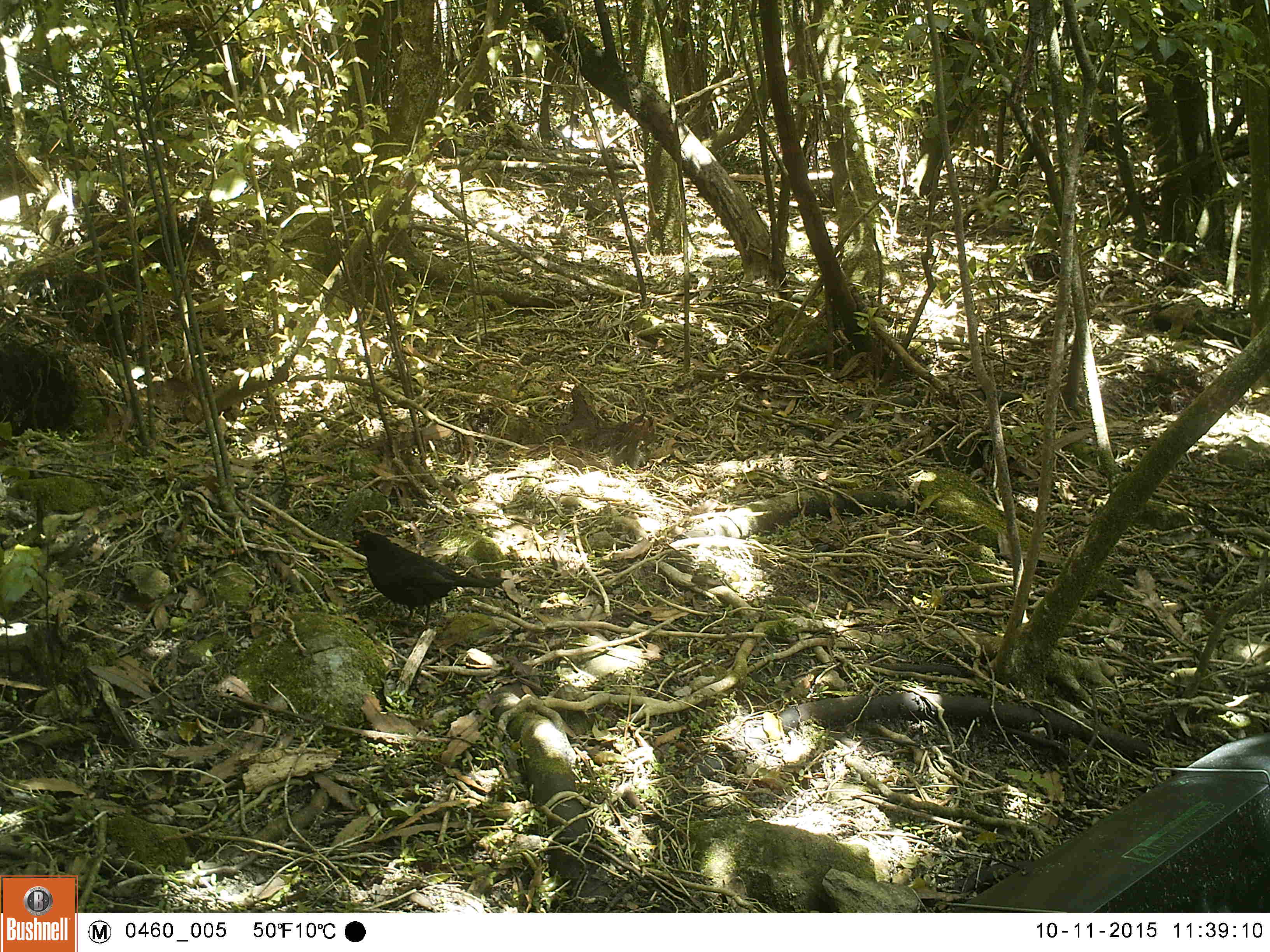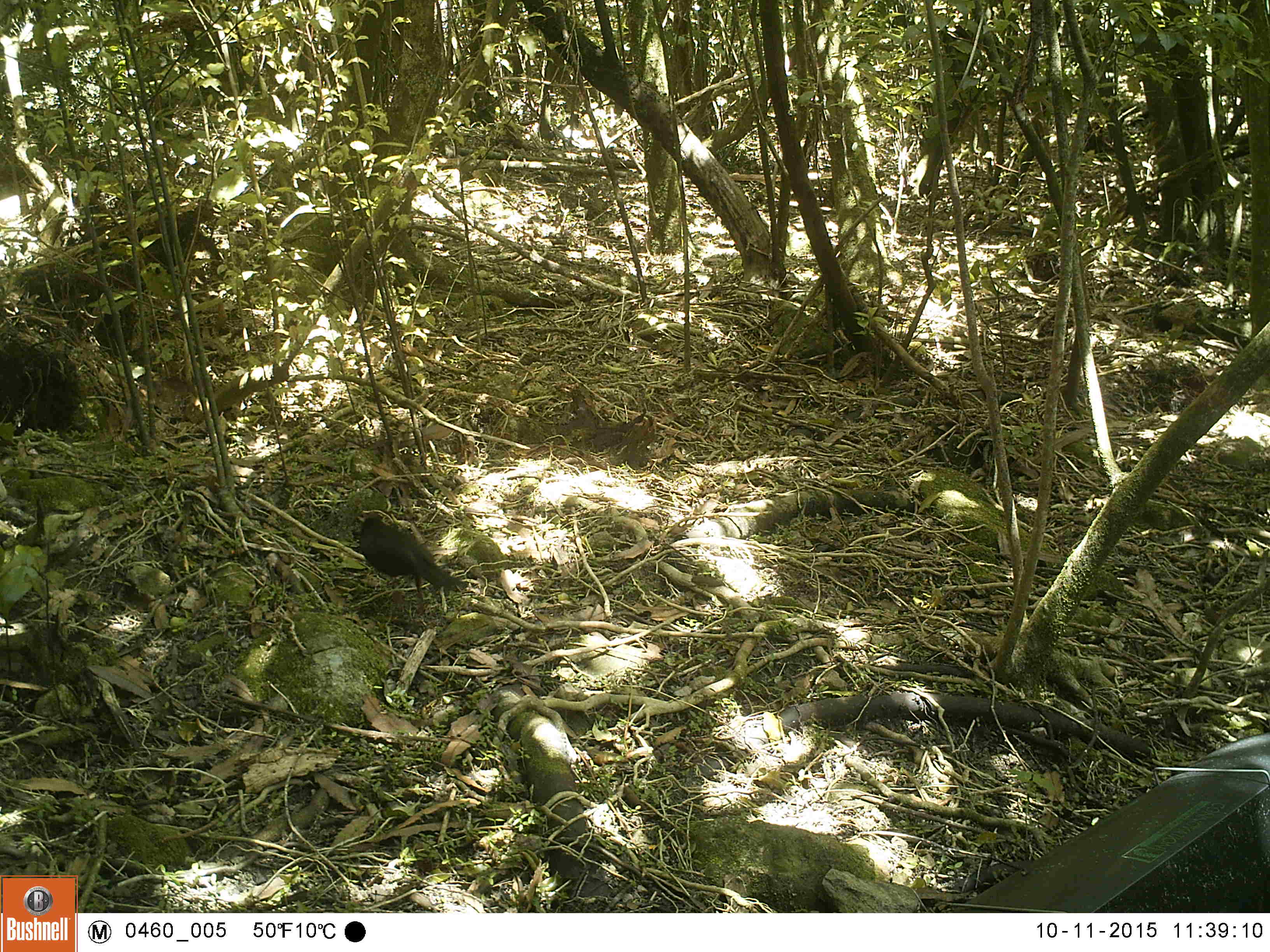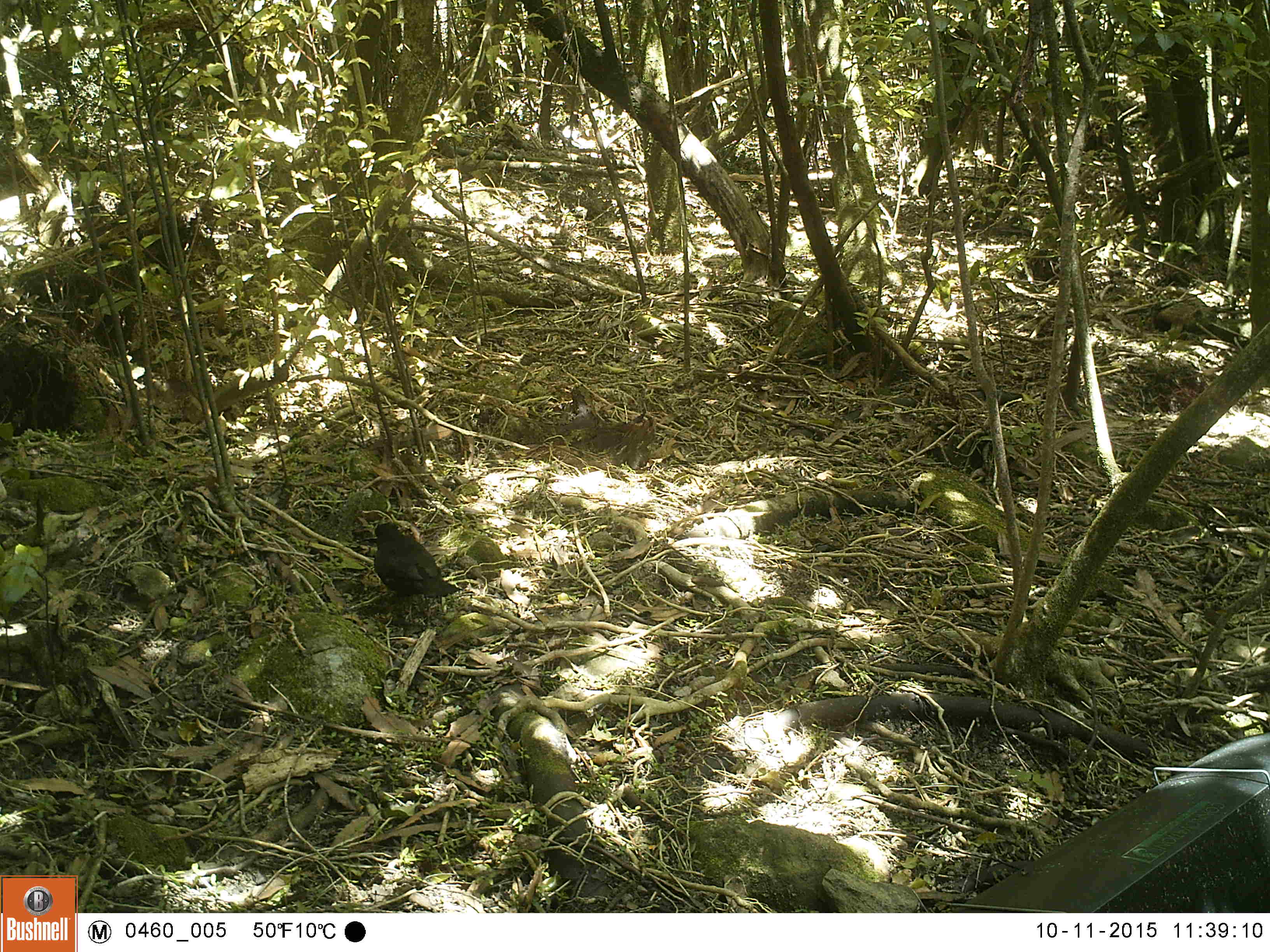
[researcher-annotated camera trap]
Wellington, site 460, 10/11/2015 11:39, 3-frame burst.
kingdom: Animalia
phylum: Chordata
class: Aves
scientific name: Aves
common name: bird